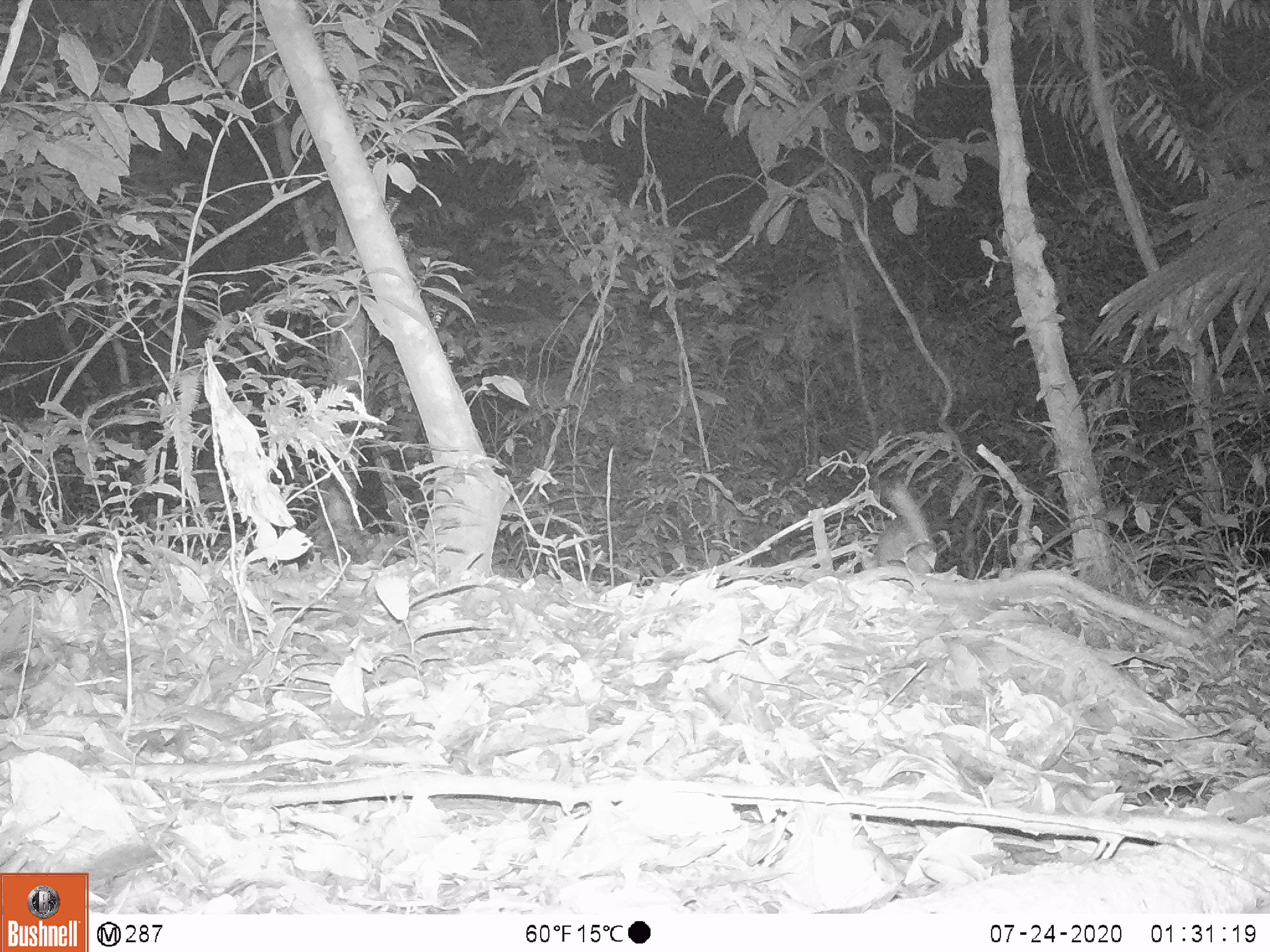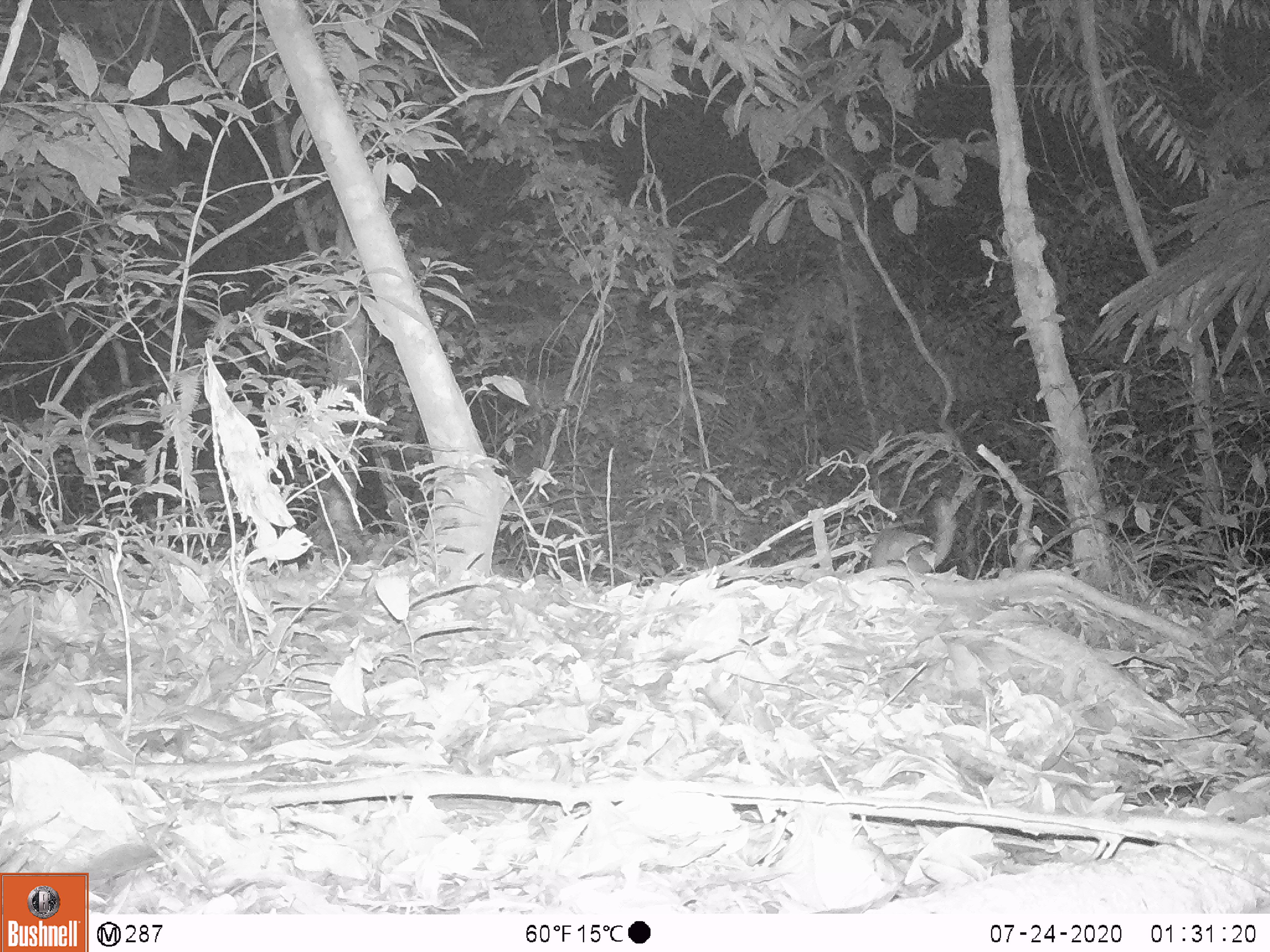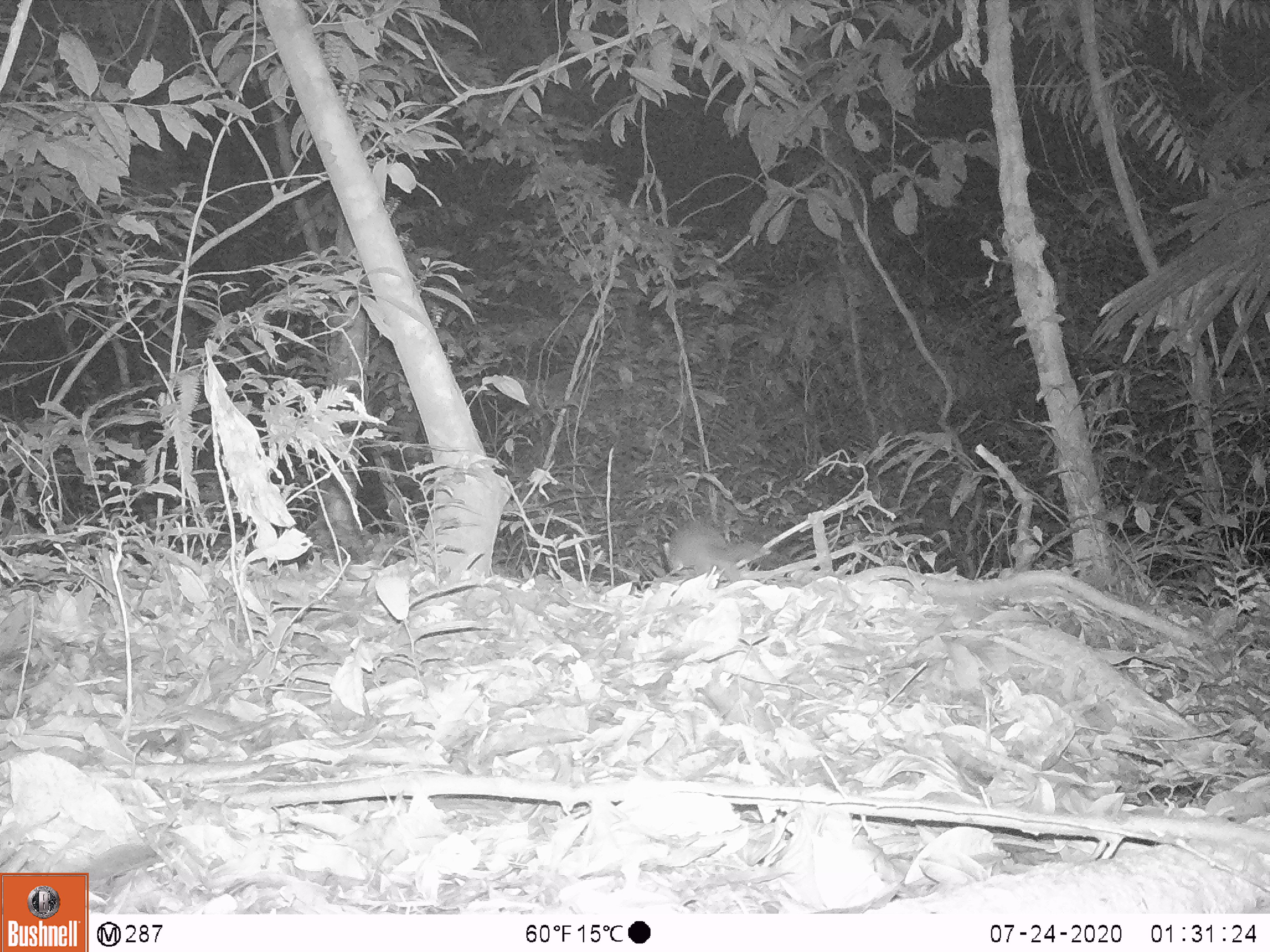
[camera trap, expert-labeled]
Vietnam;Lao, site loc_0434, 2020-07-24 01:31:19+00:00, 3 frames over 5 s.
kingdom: Animalia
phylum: Chordata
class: Mammalia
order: Carnivora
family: Mustelidae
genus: Melogale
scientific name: Melogale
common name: ferret badger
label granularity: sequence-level